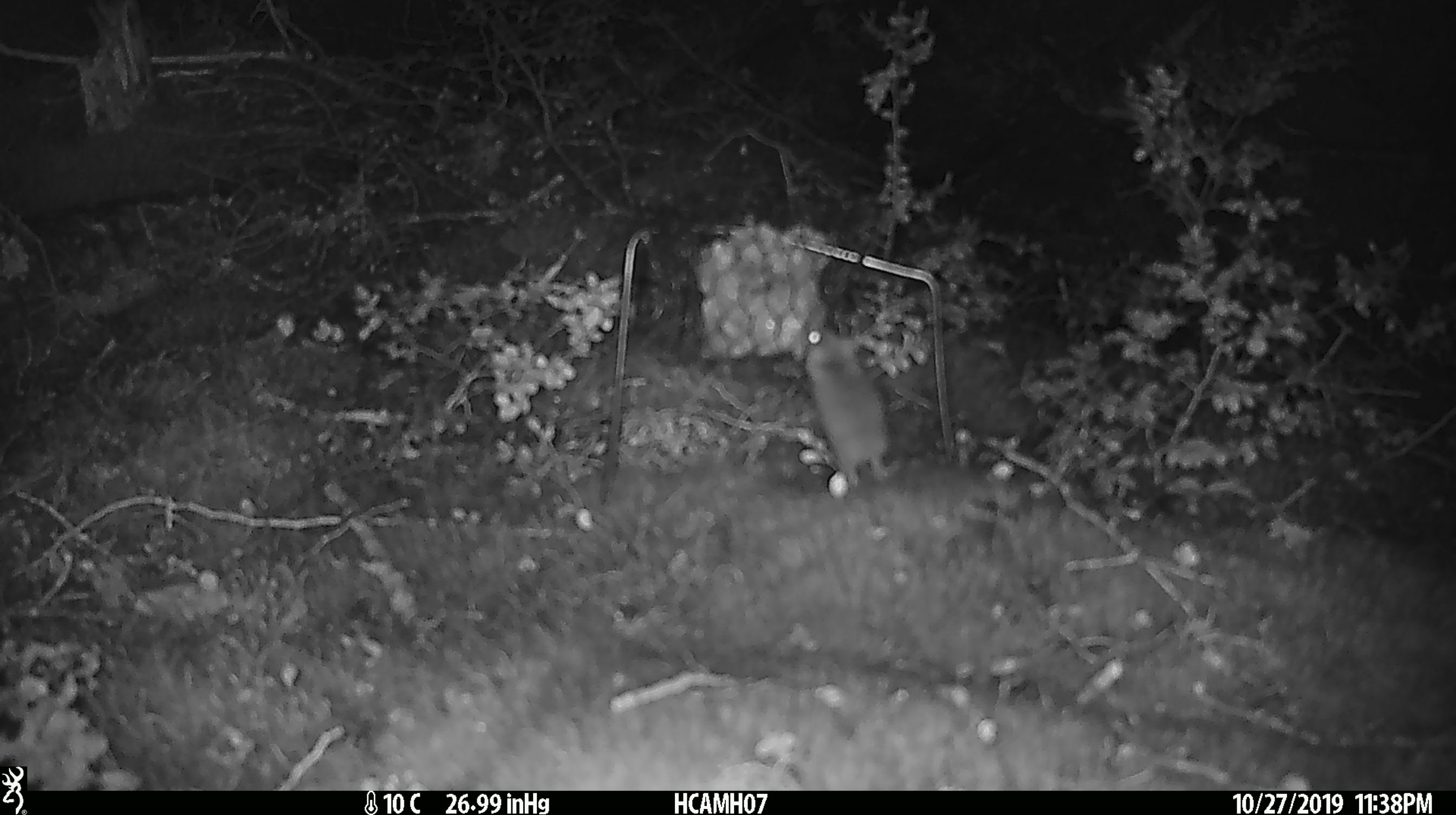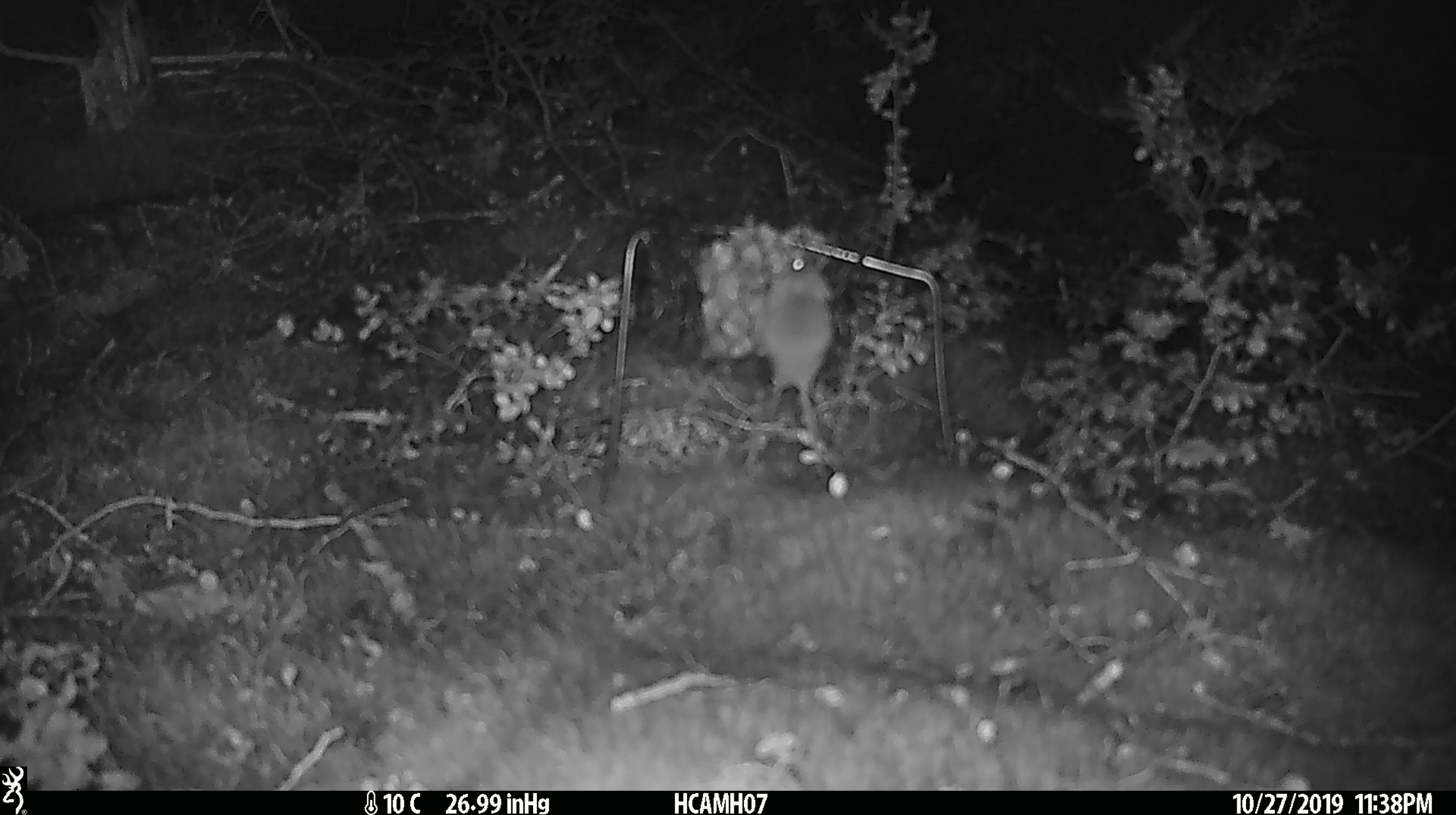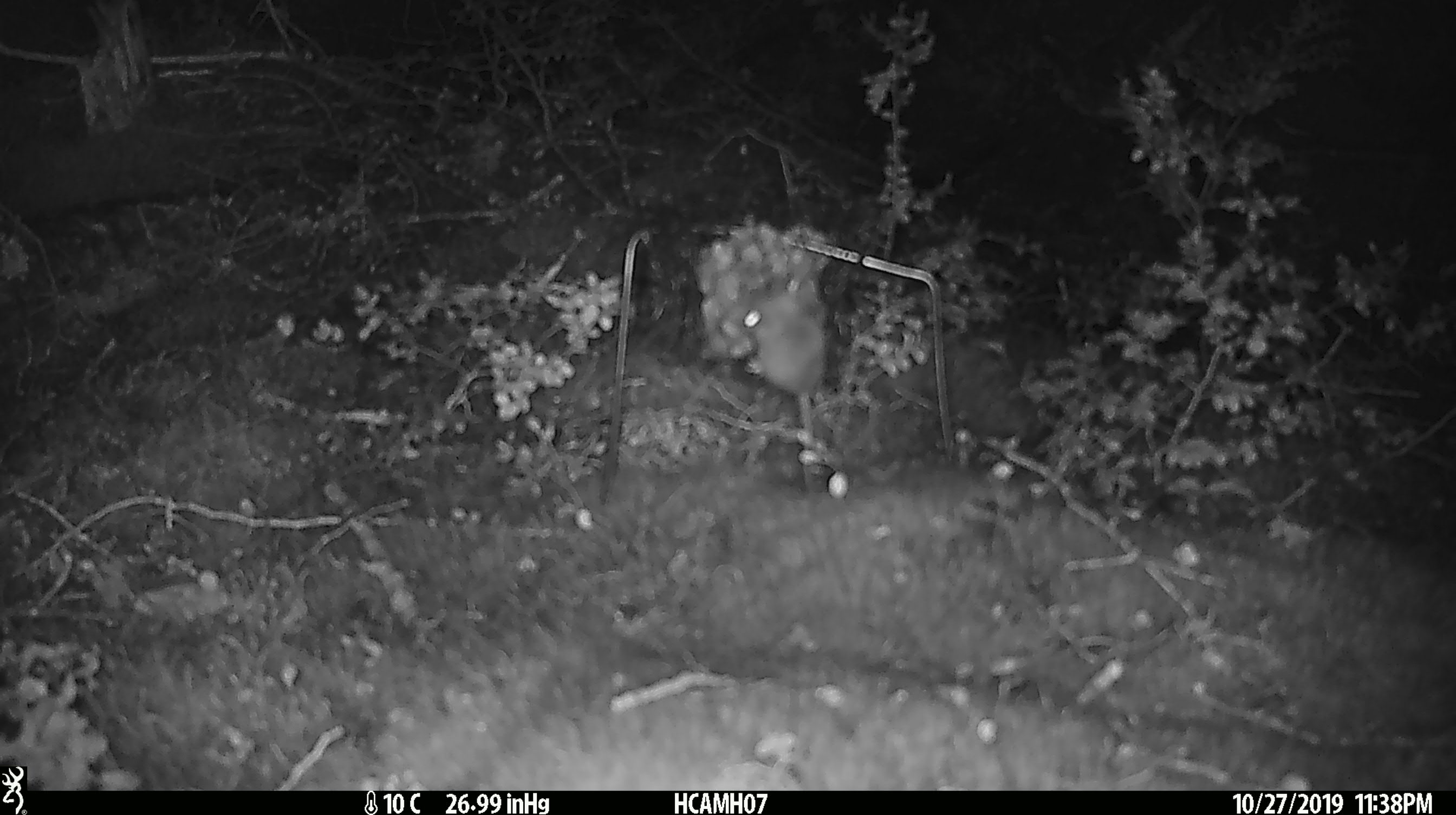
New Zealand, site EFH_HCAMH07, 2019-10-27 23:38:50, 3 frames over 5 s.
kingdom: Animalia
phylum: Chordata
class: Mammalia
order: Rodentia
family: Muridae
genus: Mus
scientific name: Mus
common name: mouse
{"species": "mouse (Mus)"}